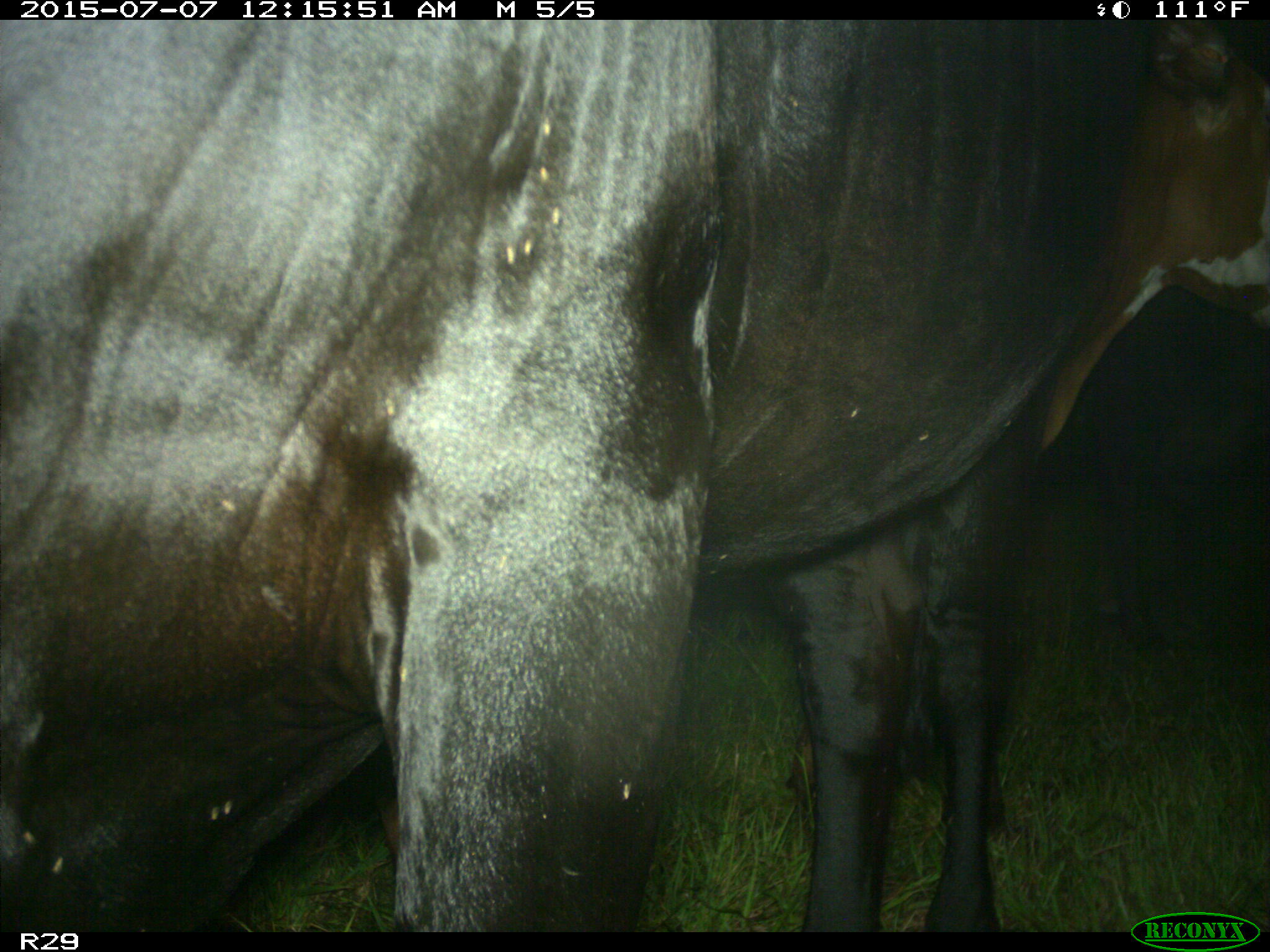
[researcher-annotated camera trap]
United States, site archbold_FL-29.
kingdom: Animalia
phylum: Chordata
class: Mammalia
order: Artiodactyla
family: Bovidae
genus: Bos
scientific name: Bos taurus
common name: domestic cow